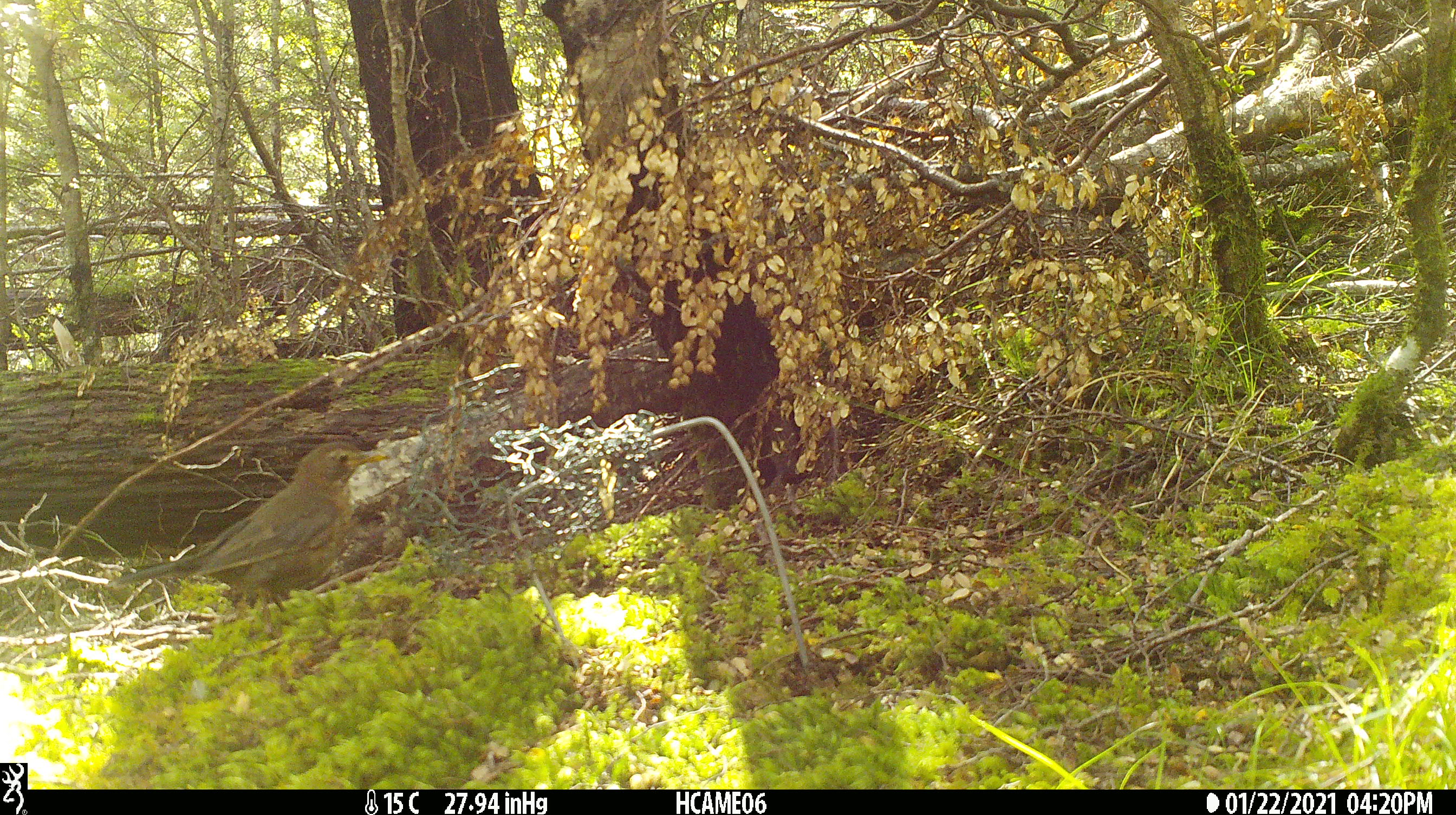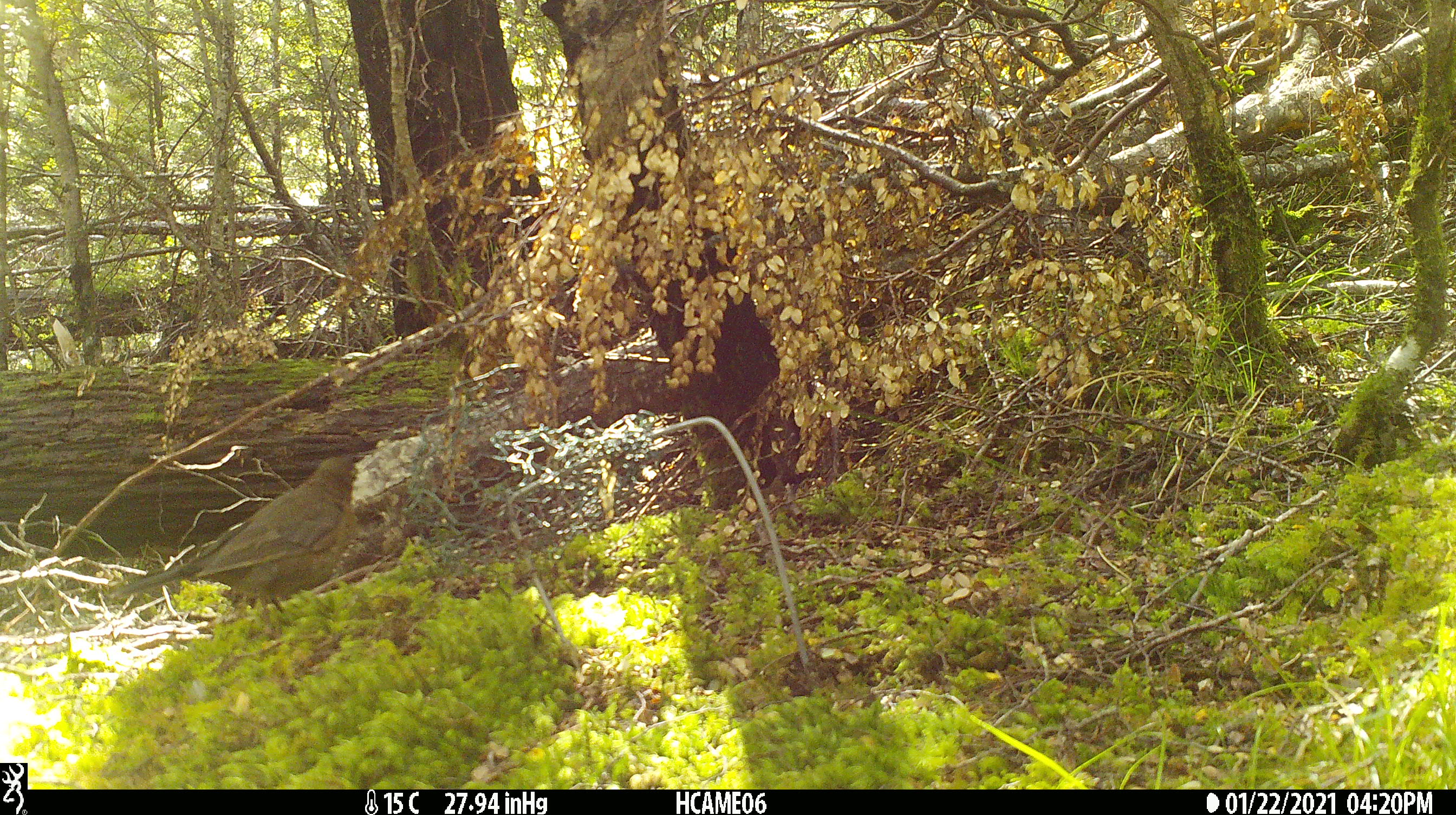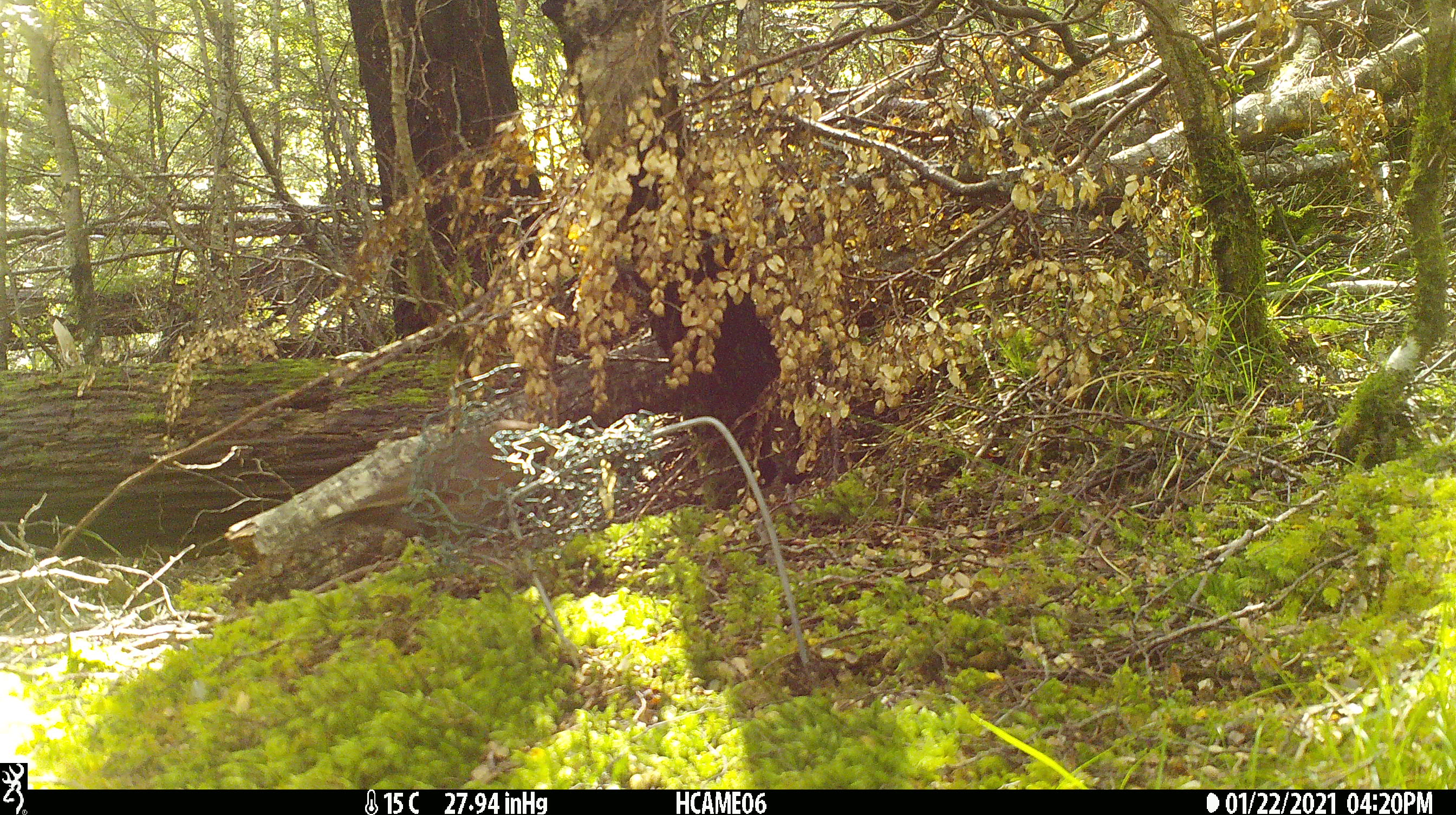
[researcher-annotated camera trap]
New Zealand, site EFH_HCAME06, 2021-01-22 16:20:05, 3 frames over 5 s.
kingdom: Animalia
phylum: Chordata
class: Aves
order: Passeriformes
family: Turdidae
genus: Turdus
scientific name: Turdus philomelos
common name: song thrush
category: thrush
Thrush (song thrush) (Turdus philomelos).